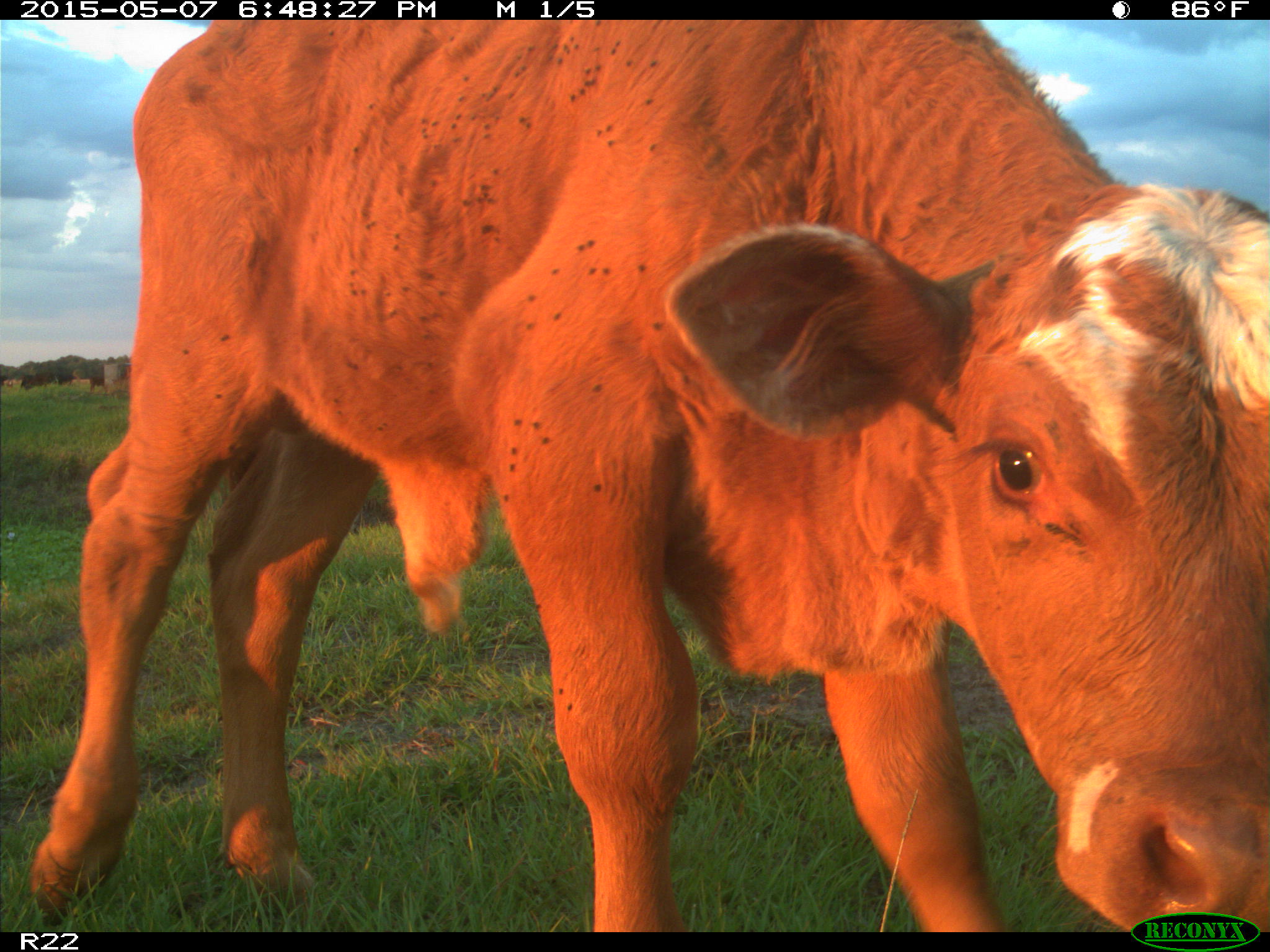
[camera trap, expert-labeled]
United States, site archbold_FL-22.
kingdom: Animalia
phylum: Chordata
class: Mammalia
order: Artiodactyla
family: Bovidae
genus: Bos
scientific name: Bos taurus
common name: domestic cow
Bos taurus (domestic cow).